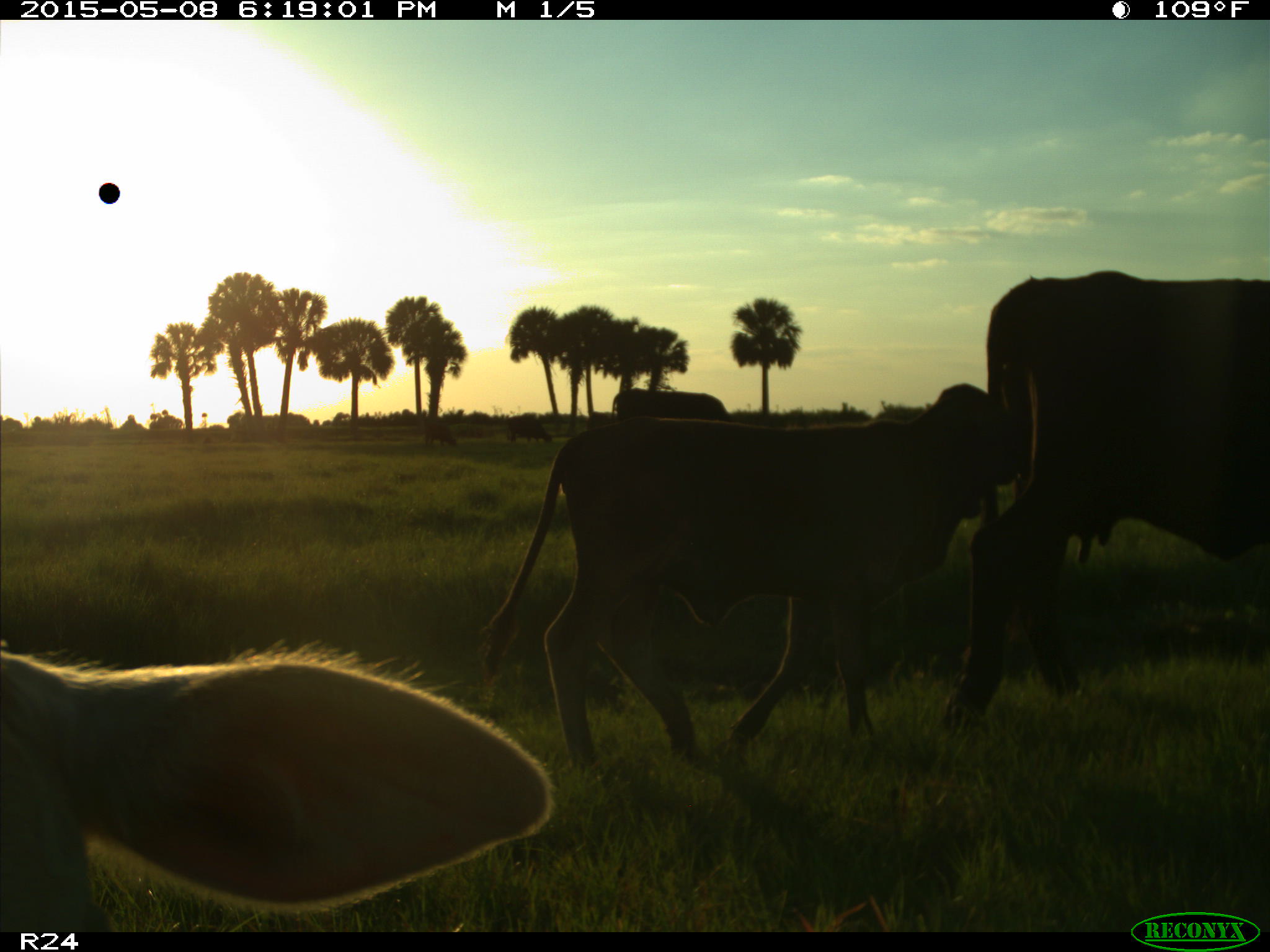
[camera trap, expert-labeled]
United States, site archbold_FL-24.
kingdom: Animalia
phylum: Chordata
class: Mammalia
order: Artiodactyla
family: Bovidae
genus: Bos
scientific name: Bos taurus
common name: domestic cow